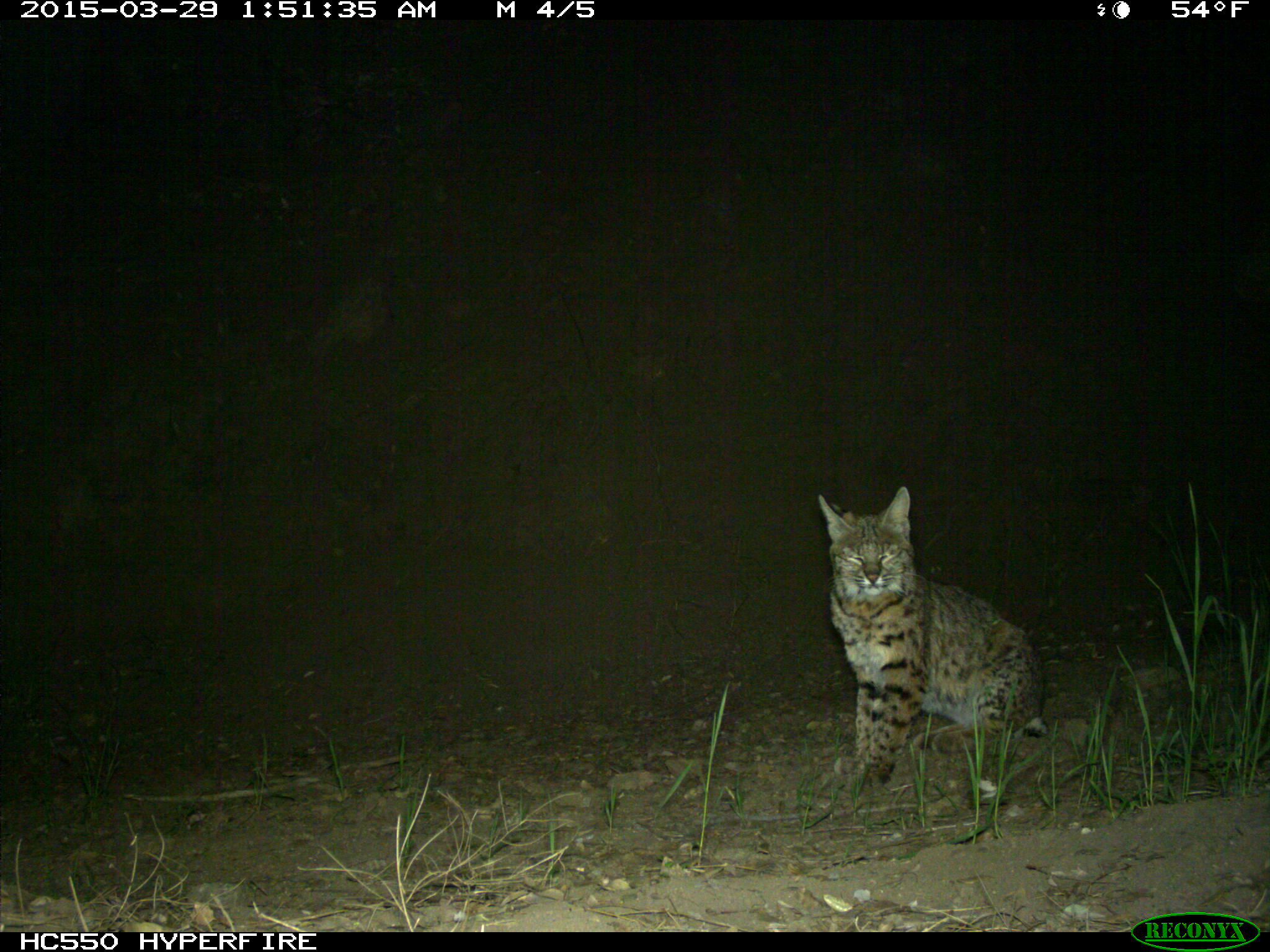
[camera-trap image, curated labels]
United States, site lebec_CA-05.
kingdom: Animalia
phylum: Chordata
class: Mammalia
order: Carnivora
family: Felidae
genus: Lynx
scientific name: Lynx rufus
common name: bobcat